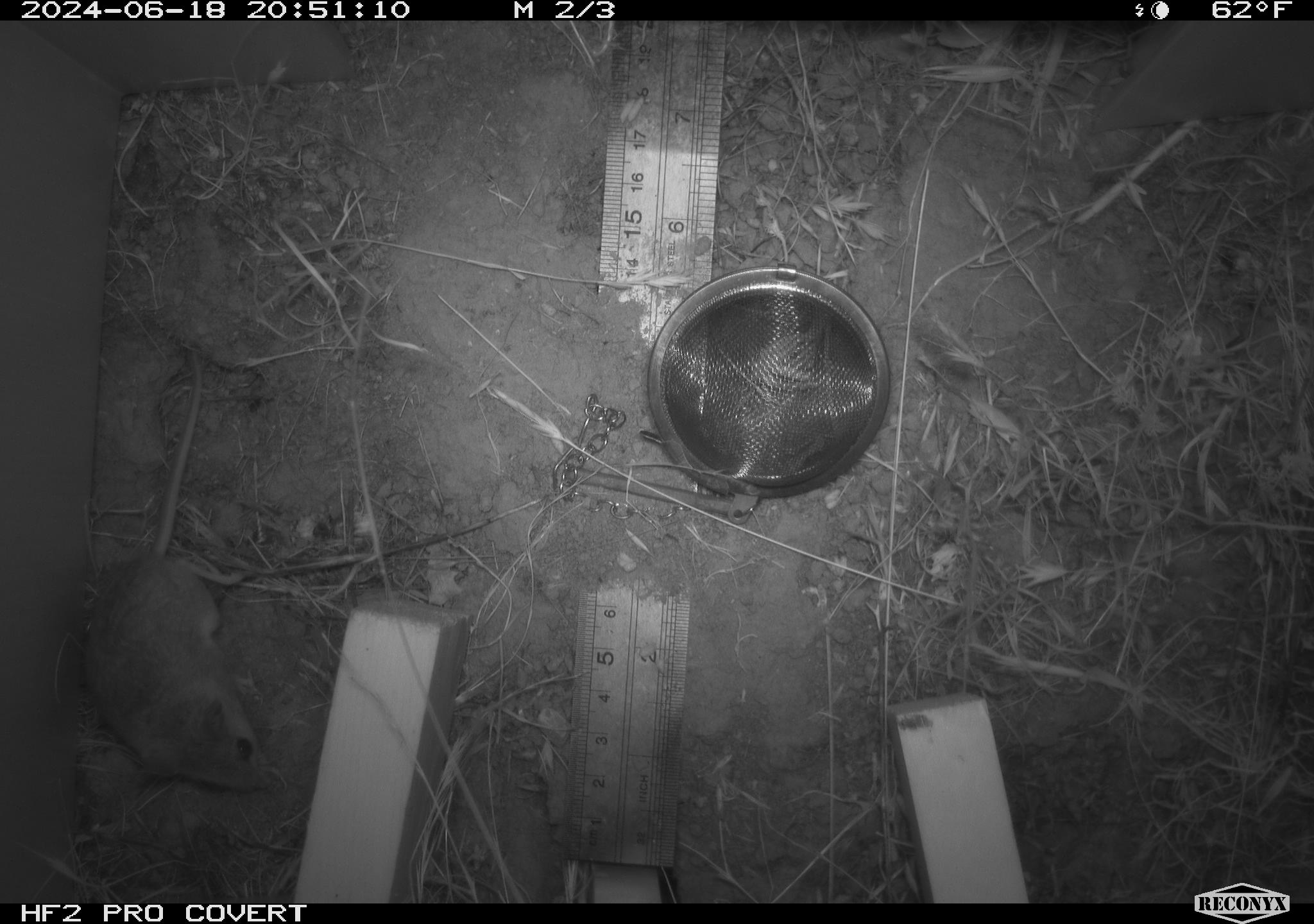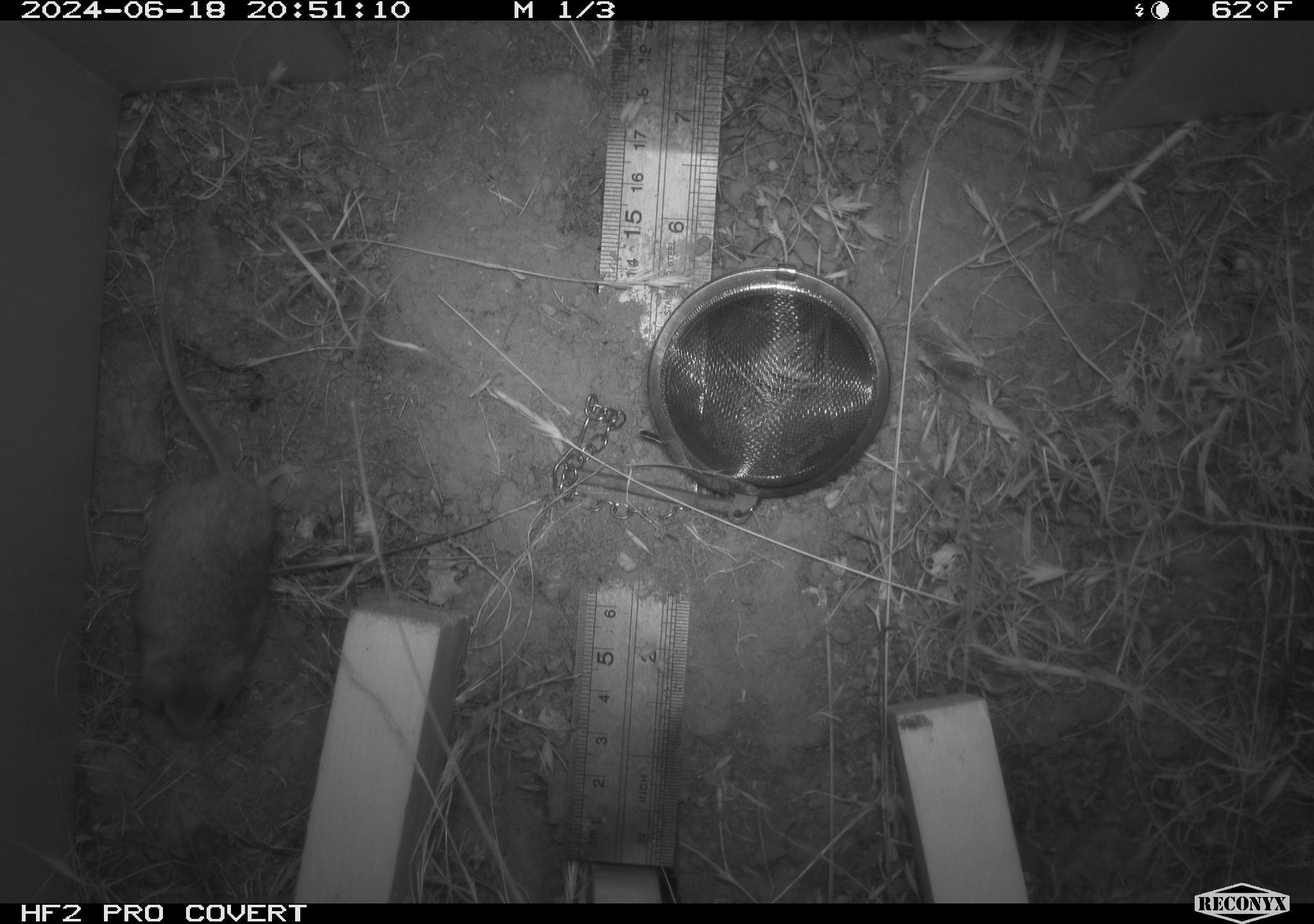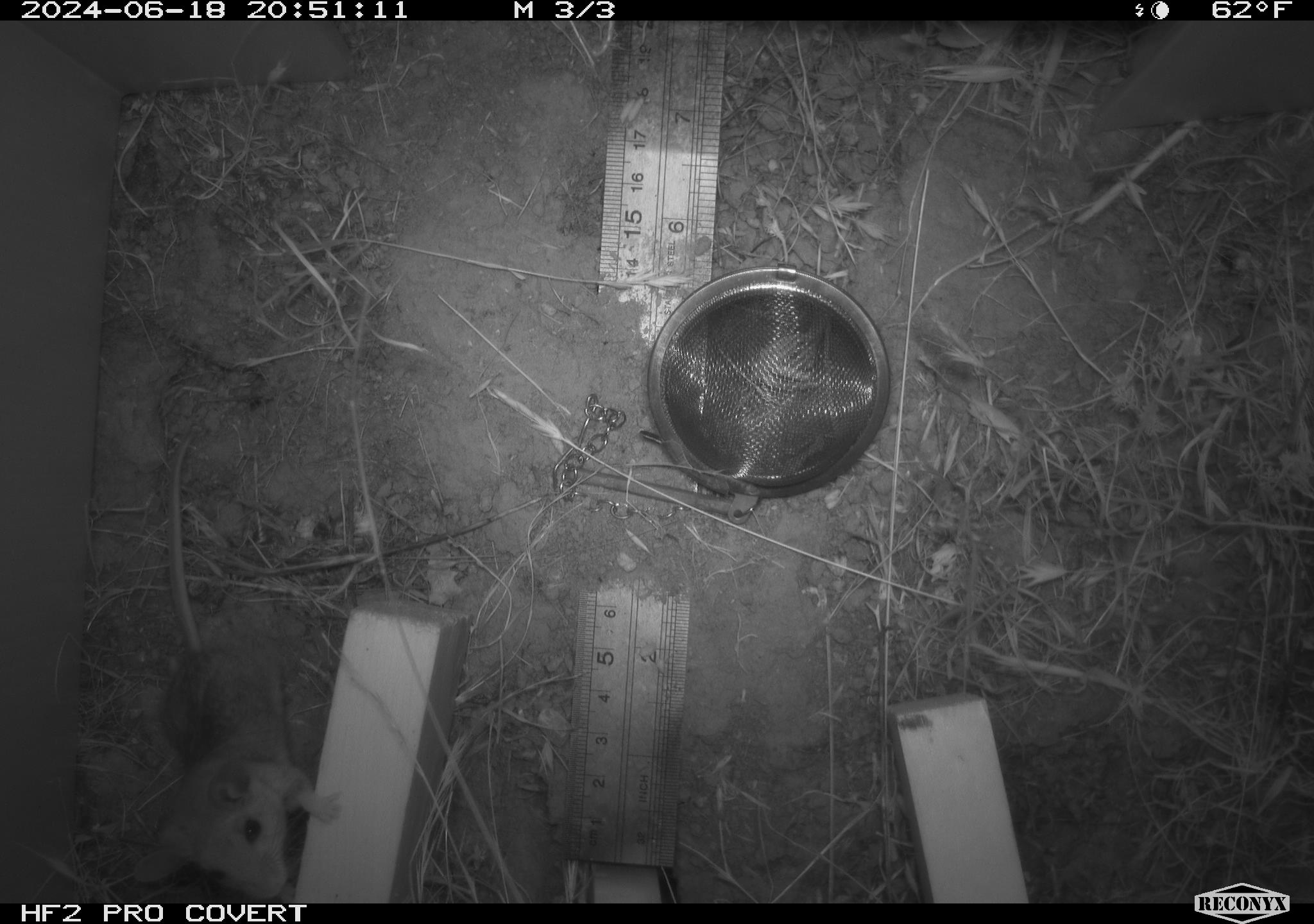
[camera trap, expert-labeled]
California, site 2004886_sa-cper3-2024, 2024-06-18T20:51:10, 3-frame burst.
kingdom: Animalia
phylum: Chordata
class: Mammalia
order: Rodentia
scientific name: Rodentia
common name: rodent